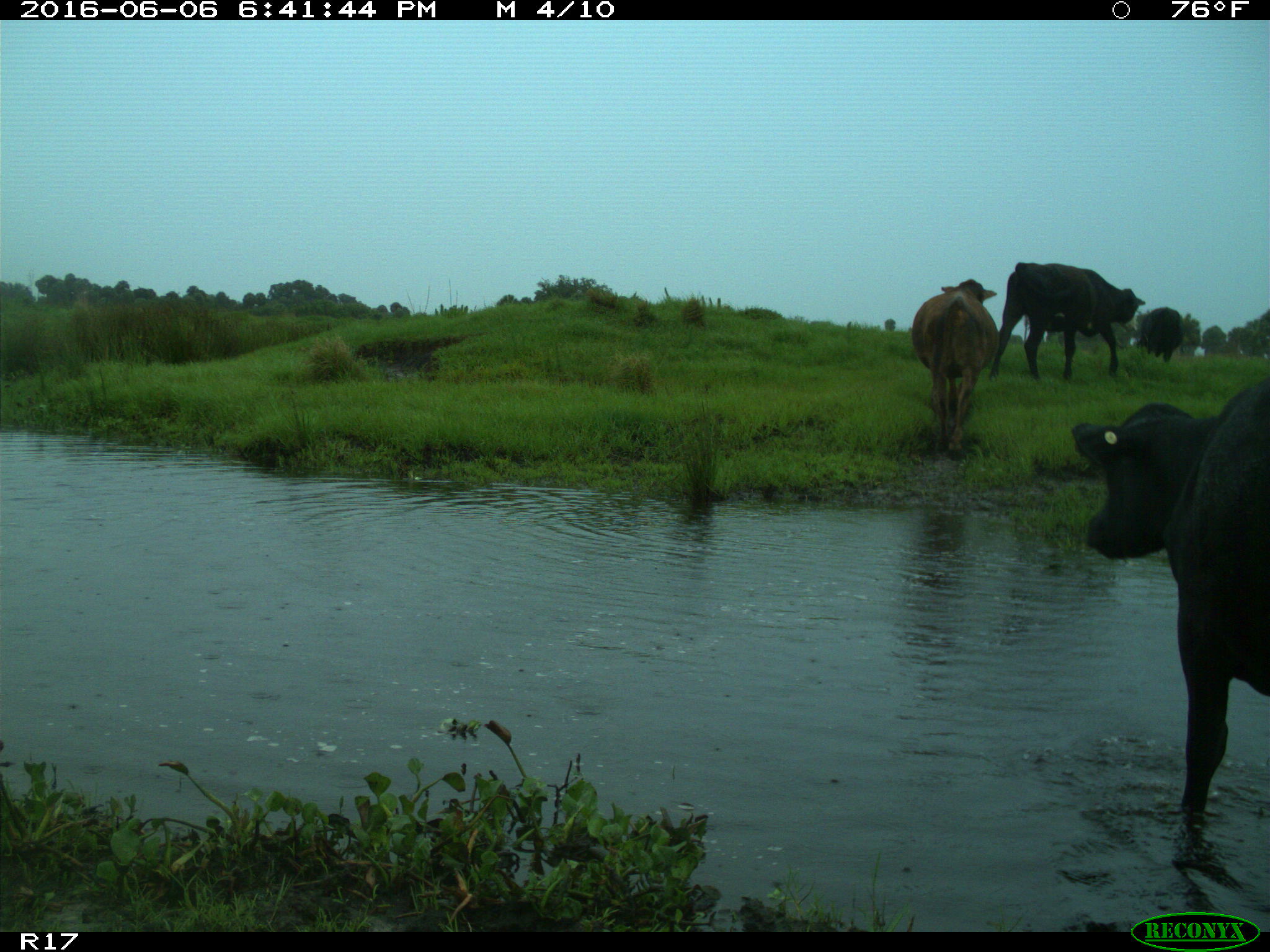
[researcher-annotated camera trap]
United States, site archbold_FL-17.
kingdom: Animalia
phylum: Chordata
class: Mammalia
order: Artiodactyla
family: Bovidae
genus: Bos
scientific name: Bos taurus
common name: domestic cow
Bos taurus (domestic cow).